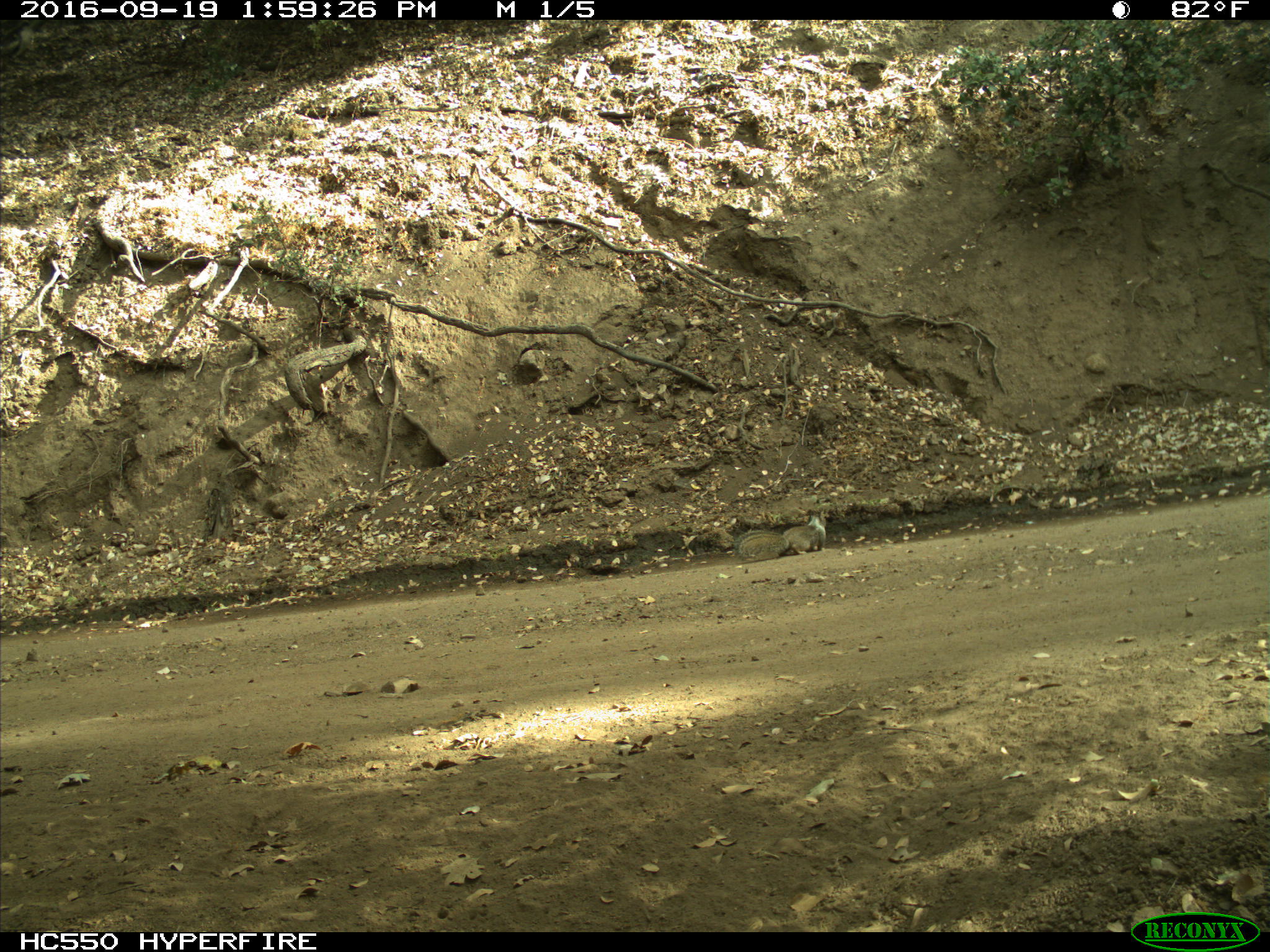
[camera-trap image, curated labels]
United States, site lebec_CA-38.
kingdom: Animalia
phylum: Chordata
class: Mammalia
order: Rodentia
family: Sciuridae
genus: Otospermophilus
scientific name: Otospermophilus beecheyi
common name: california ground squirrel